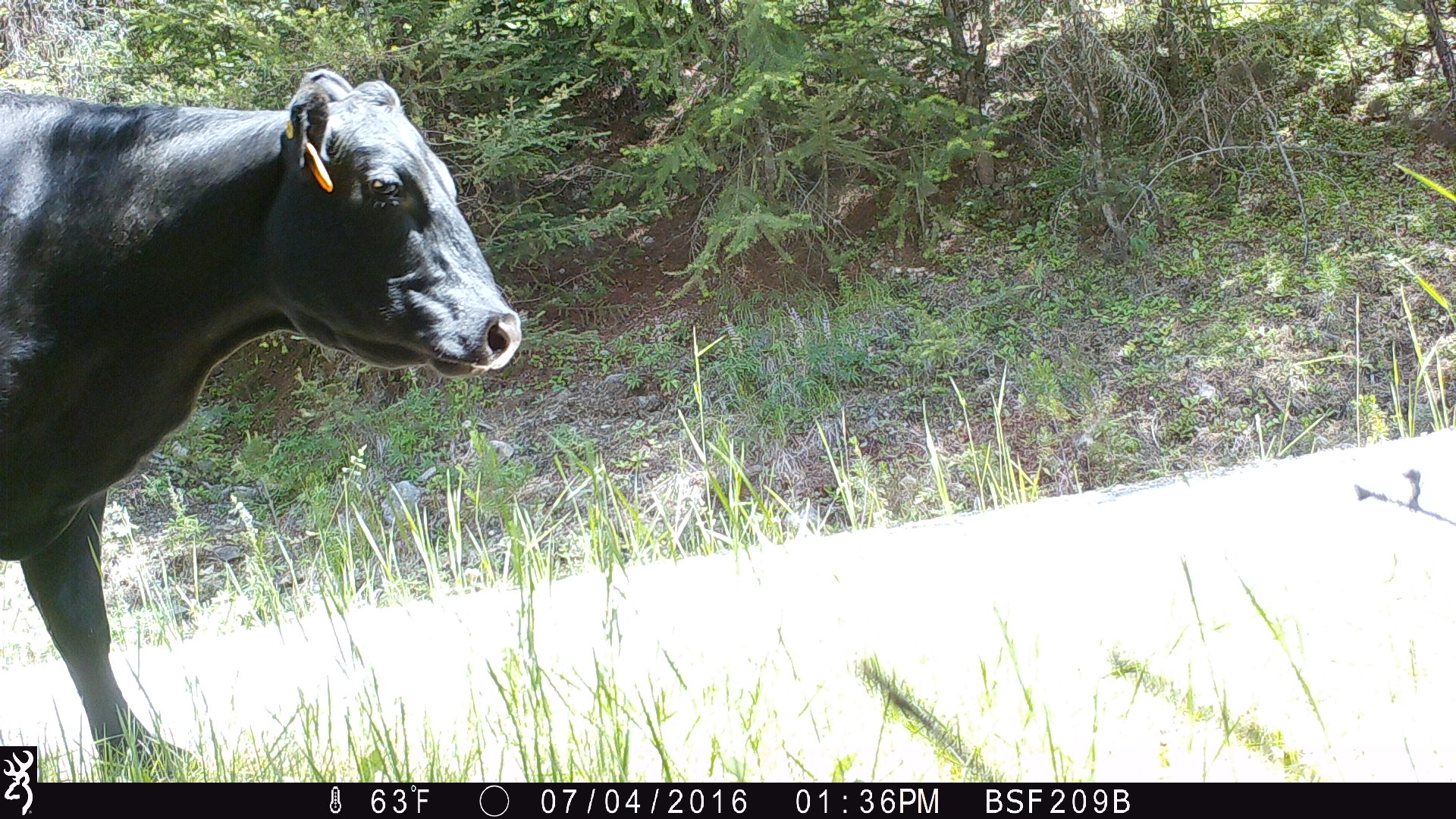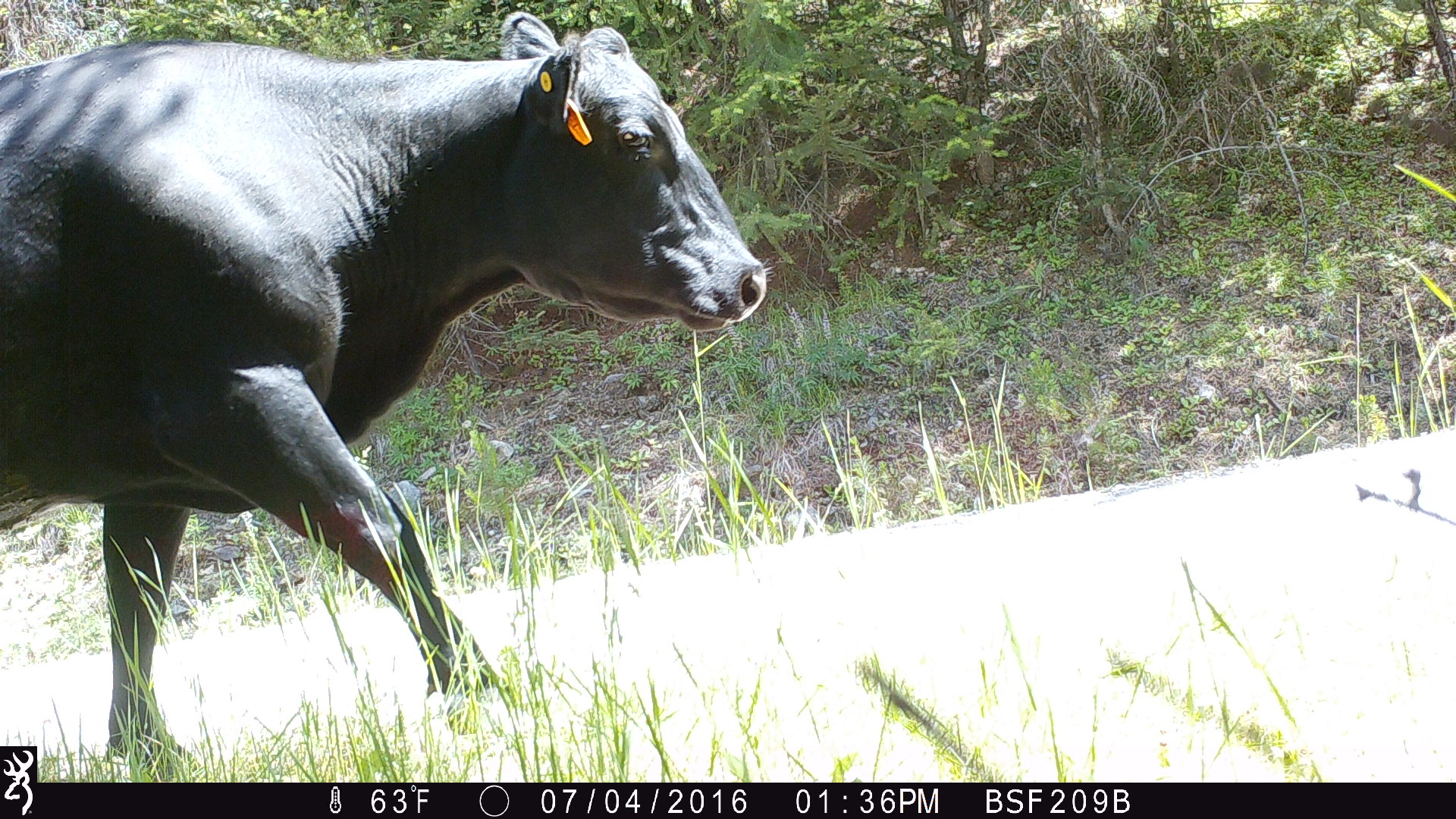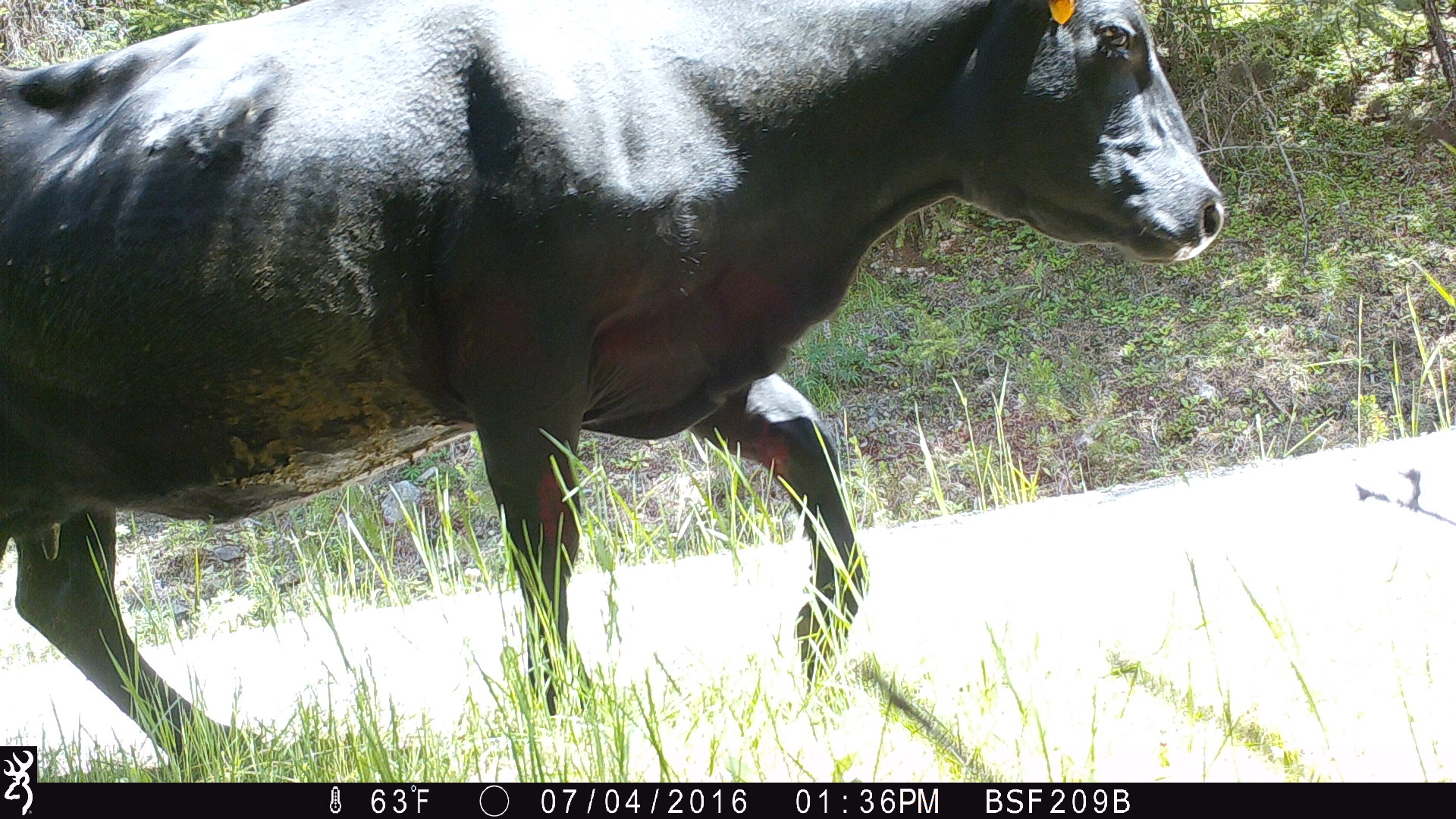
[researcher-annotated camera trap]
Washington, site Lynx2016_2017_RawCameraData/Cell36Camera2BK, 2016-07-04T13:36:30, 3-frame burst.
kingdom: Animalia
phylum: Chordata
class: Mammalia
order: Artiodactyla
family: Bovidae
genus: Bos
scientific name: Bos taurus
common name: domestic cattle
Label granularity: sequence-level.